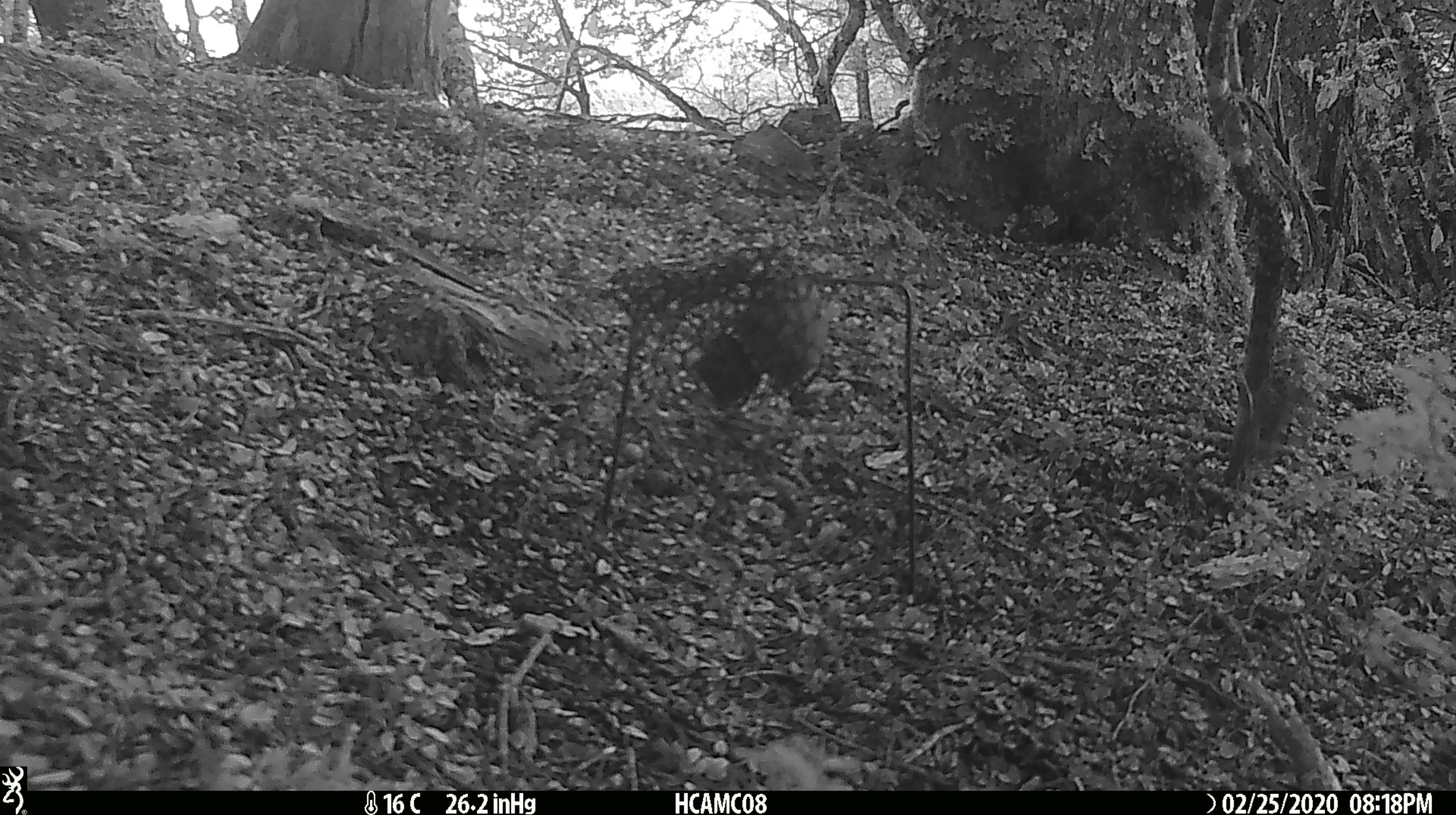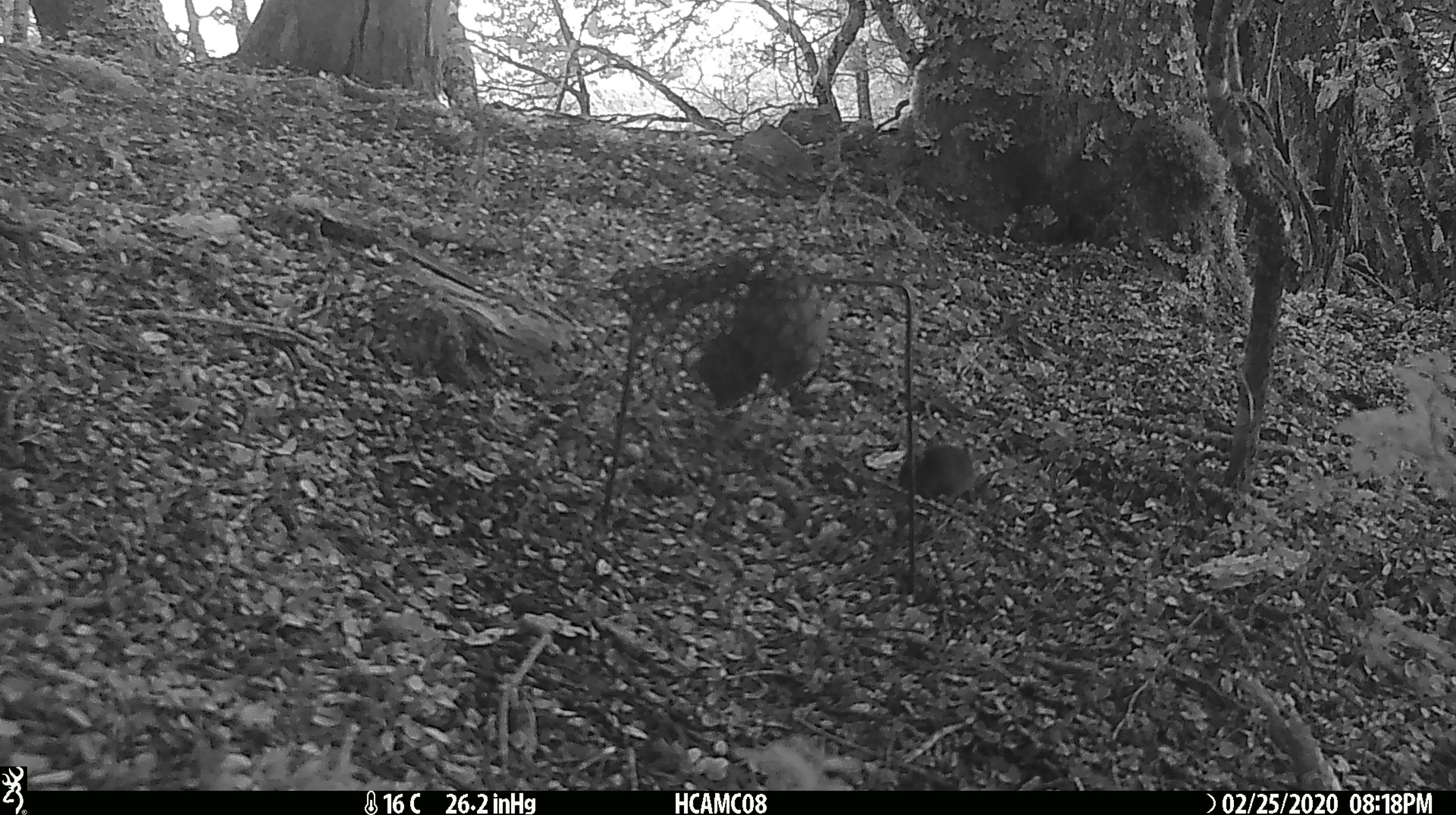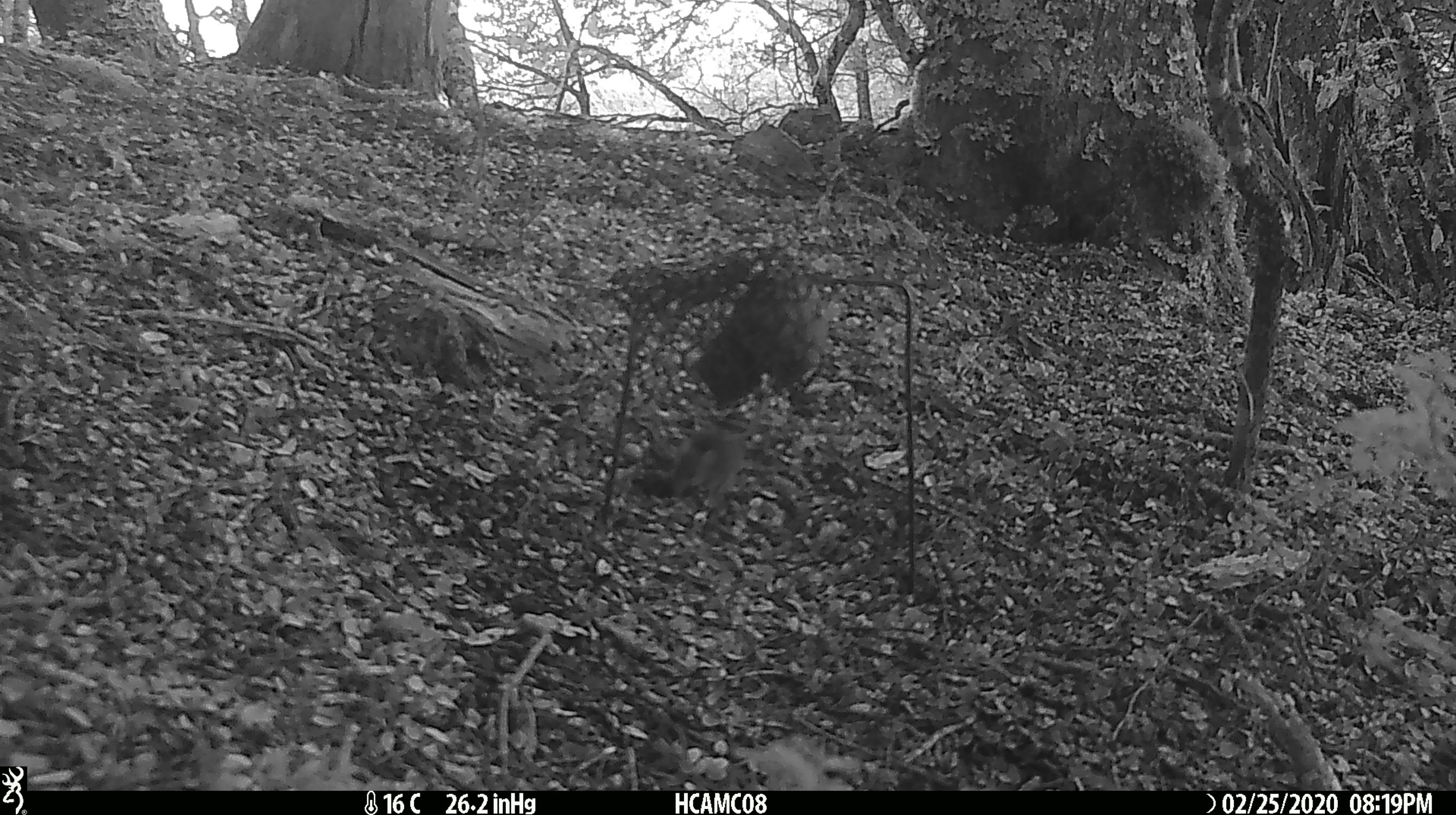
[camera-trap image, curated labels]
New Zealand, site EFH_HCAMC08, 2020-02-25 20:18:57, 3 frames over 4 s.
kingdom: Animalia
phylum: Chordata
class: Mammalia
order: Rodentia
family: Muridae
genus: Mus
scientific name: Mus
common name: mouse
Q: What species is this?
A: Mouse (Mus).